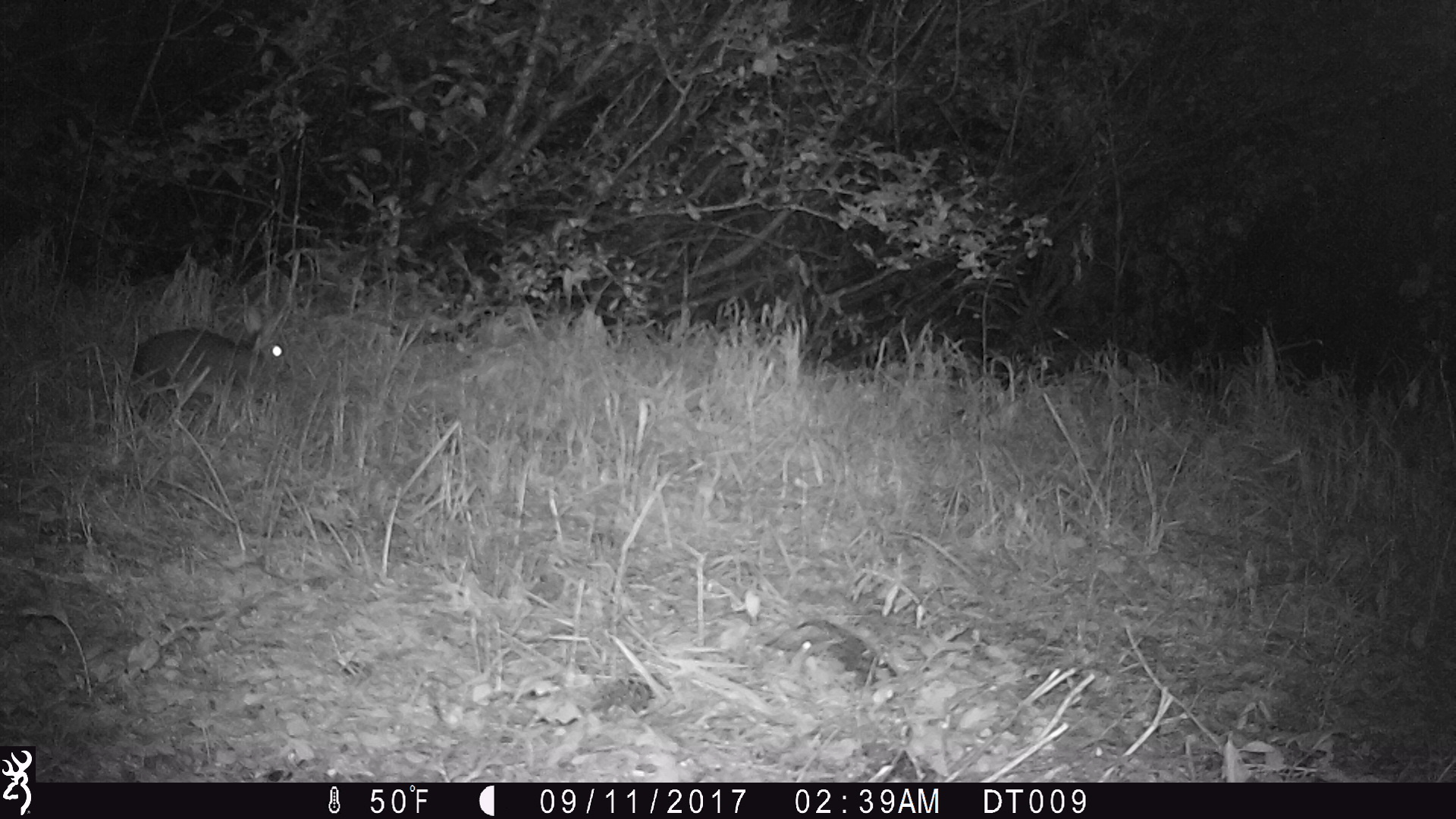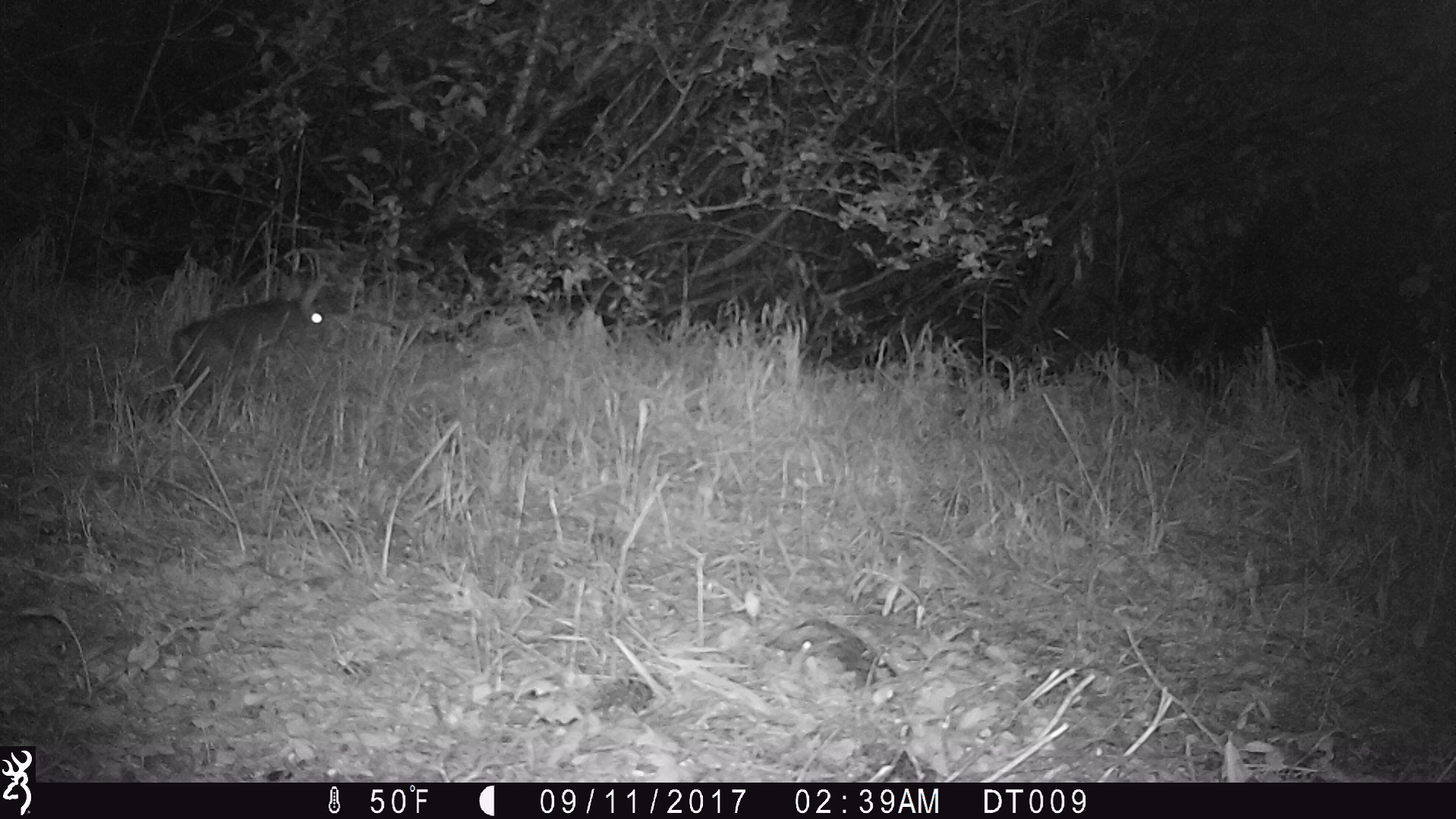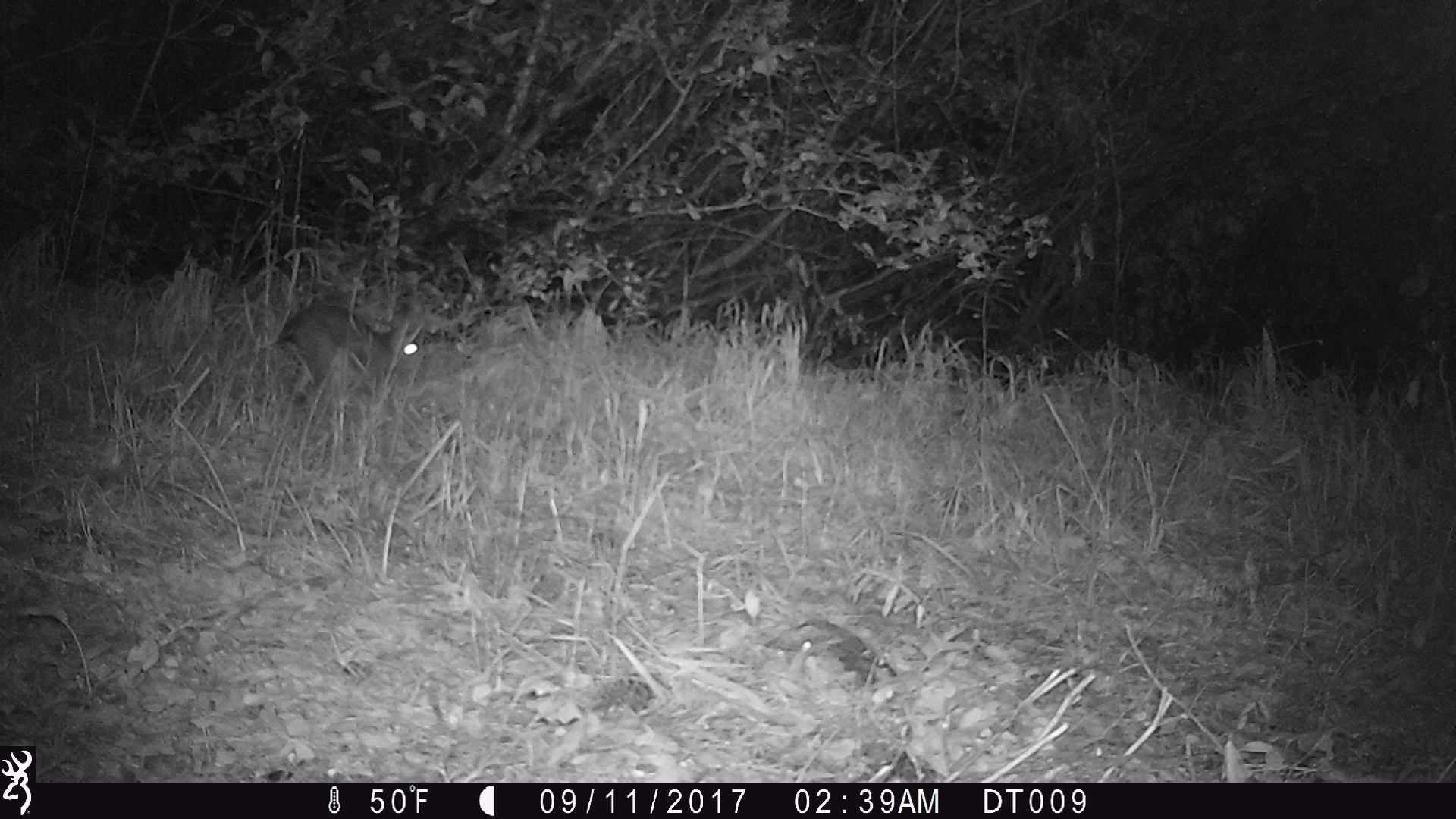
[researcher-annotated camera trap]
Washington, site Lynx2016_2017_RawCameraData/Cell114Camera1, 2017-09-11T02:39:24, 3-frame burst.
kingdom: Animalia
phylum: Chordata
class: Mammalia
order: Lagomorpha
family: Leporidae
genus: Lepus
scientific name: Lepus americanus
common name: snowshoe hare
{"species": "Lepus americanus (snowshoe hare)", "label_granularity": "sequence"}